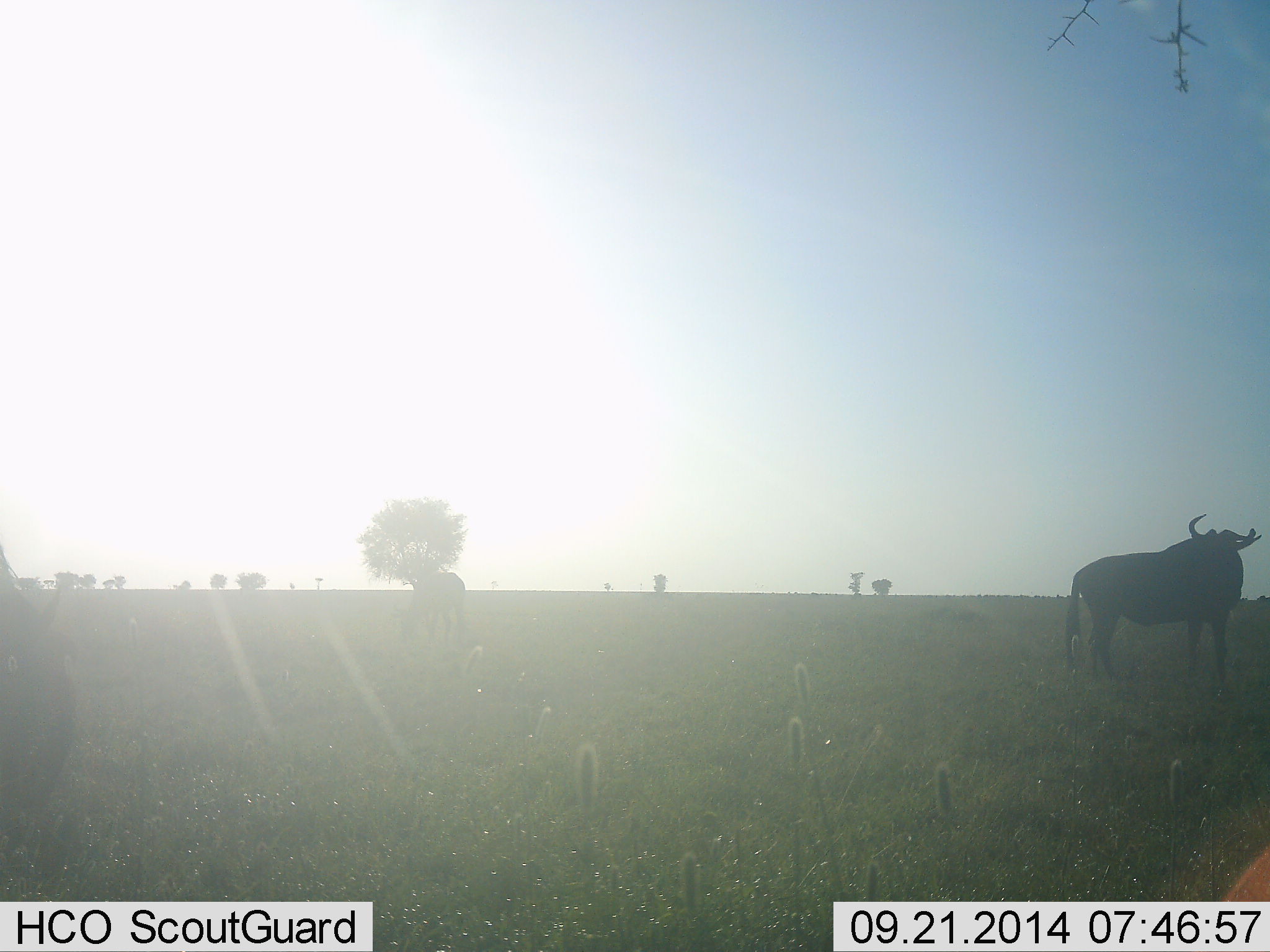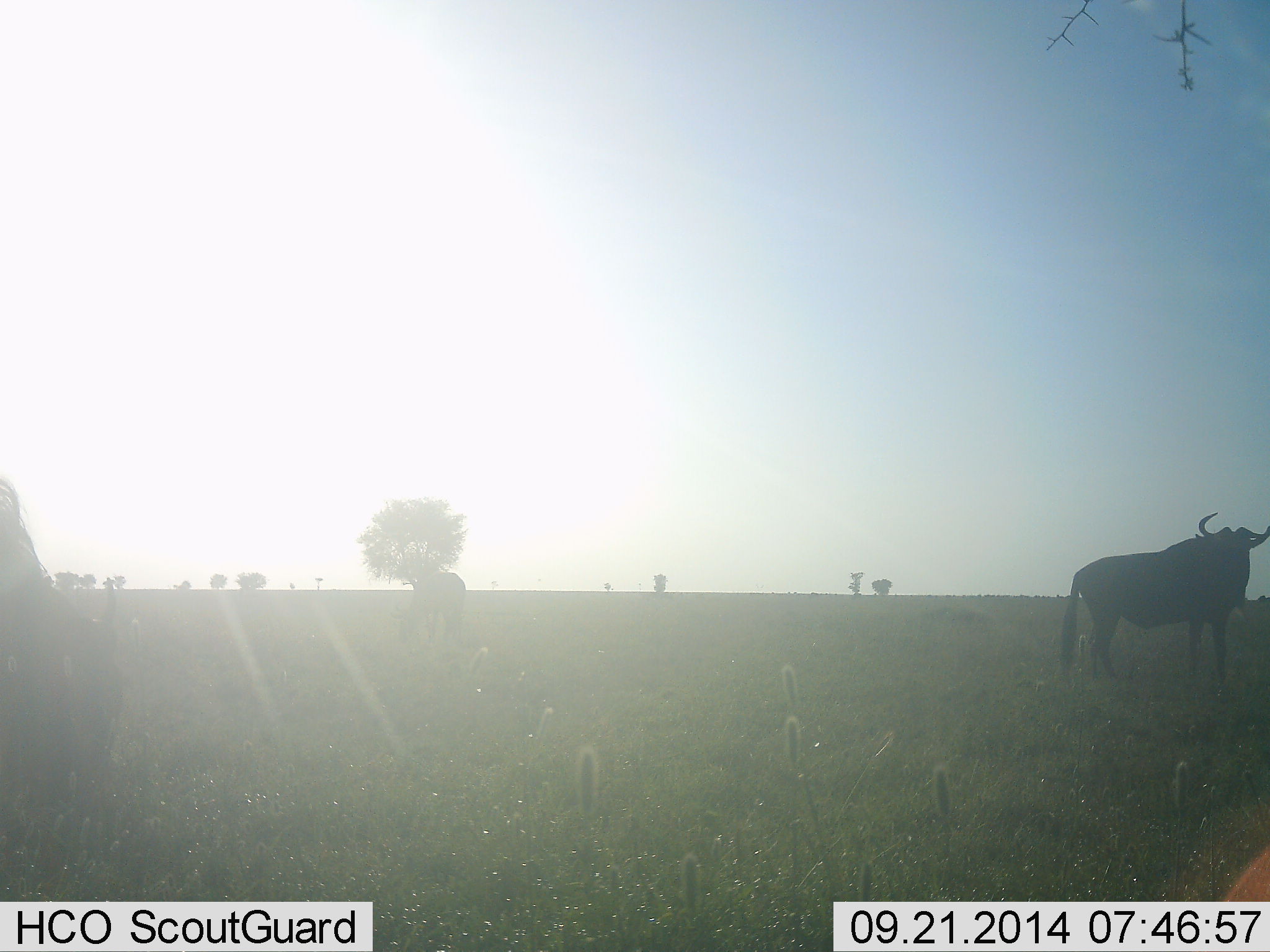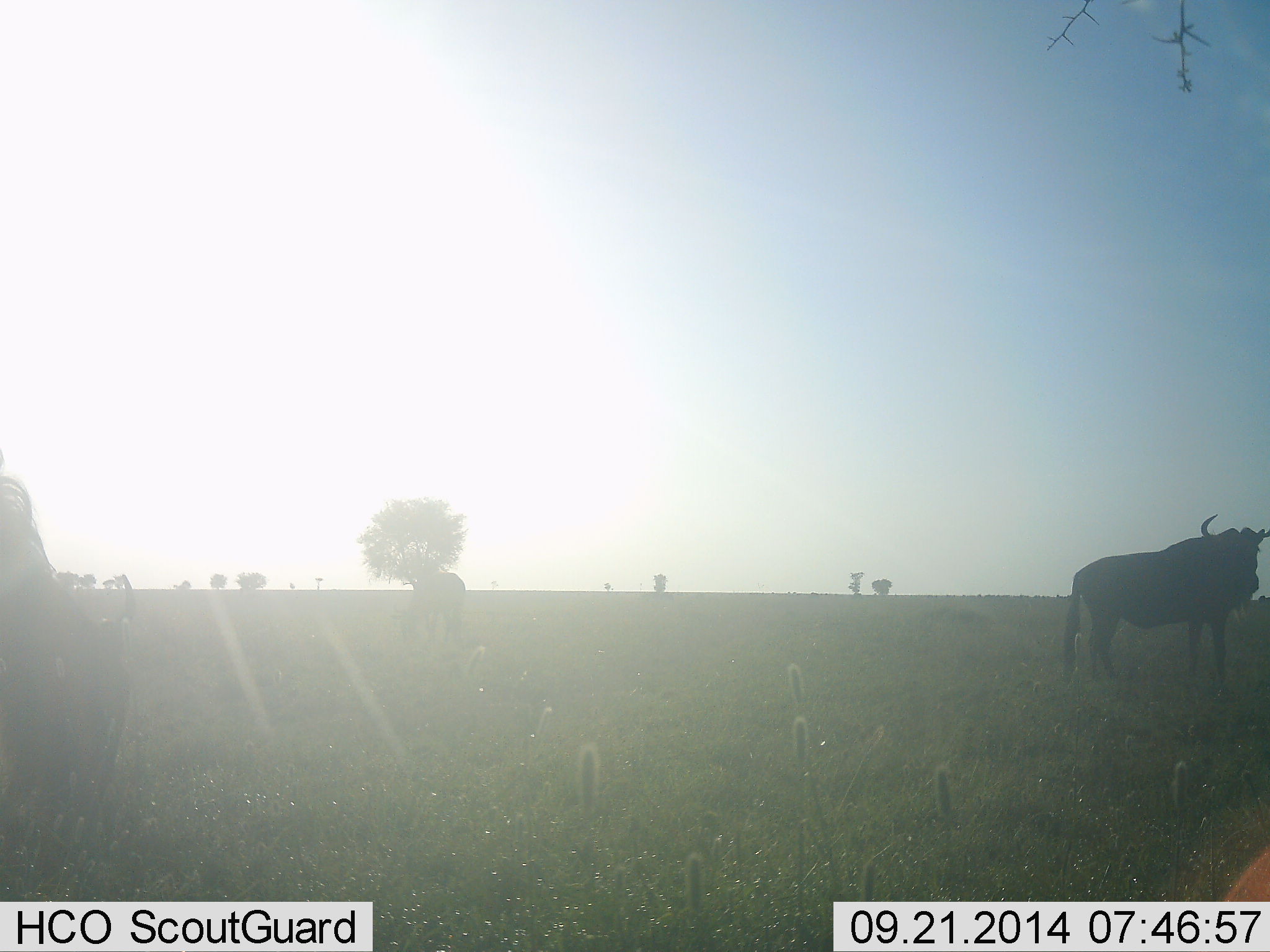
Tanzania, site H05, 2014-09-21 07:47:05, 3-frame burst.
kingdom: Animalia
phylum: Chordata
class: Mammalia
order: Artiodactyla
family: Bovidae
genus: Connochaetes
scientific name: Connochaetes taurinus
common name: blue wildebeest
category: wildebeest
Wildebeest (blue wildebeest) (Connochaetes taurinus), count 3. Behavior (volunteer vote fractions): standing 90%, resting 10%, moving 0%, interacting 0%. Young present (vote fraction): 0%. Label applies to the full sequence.